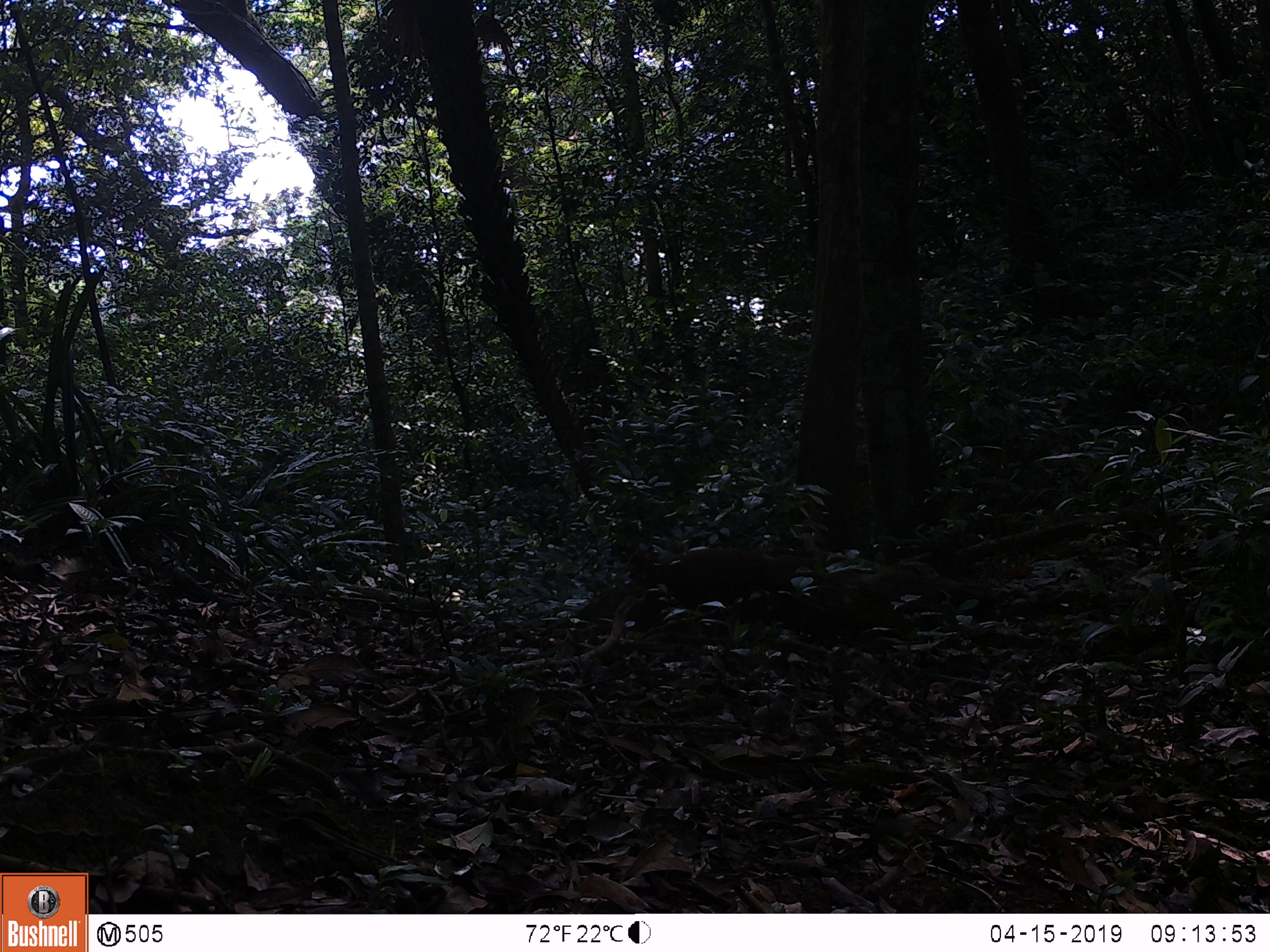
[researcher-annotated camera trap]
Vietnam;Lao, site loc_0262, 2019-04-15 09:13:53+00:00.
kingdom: Animalia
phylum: Chordata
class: Aves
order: Galliformes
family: Phasianidae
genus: Lophura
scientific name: Lophura nycthemera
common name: silver pheasant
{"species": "silver pheasant (Lophura nycthemera)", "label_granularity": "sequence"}